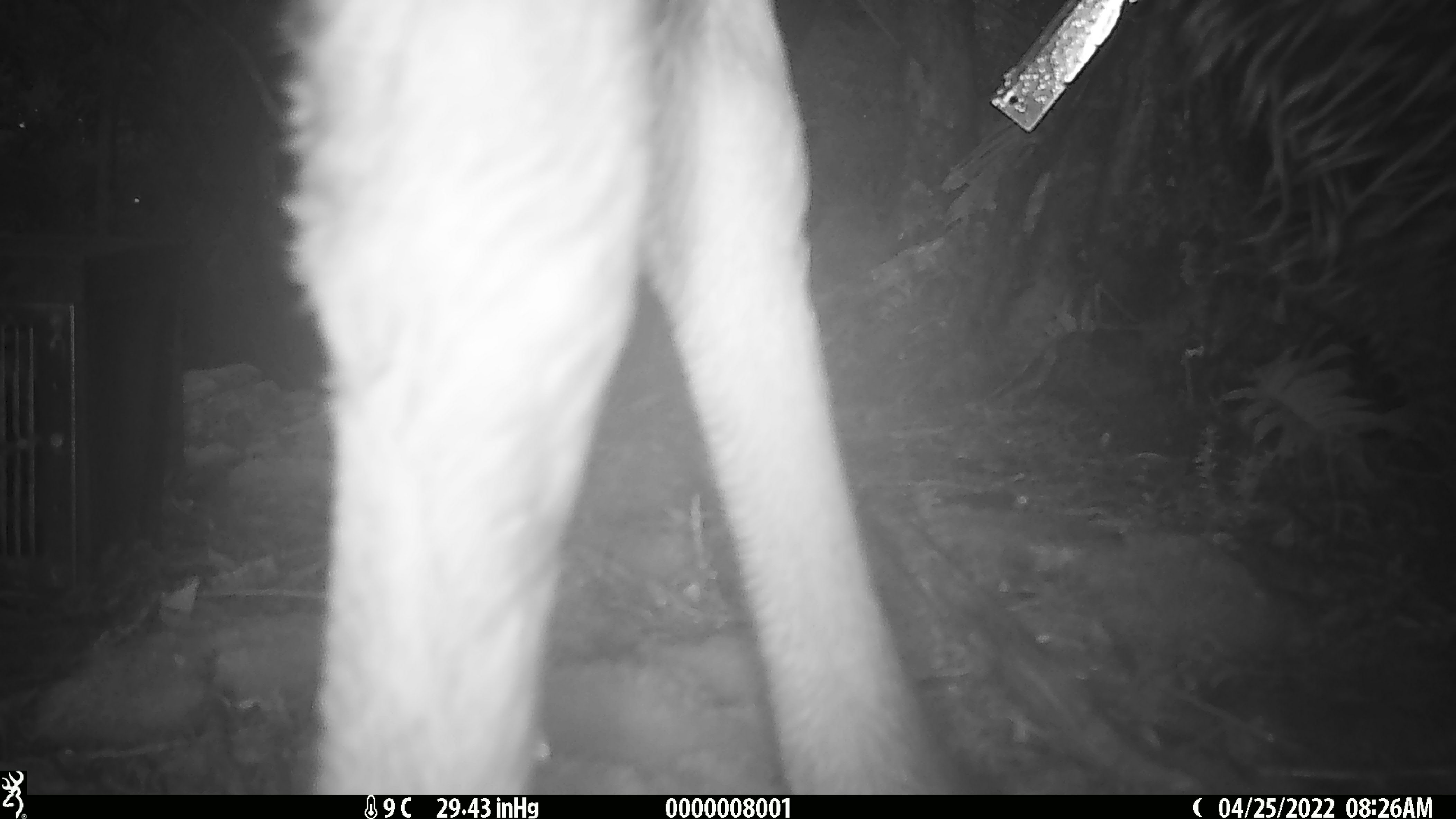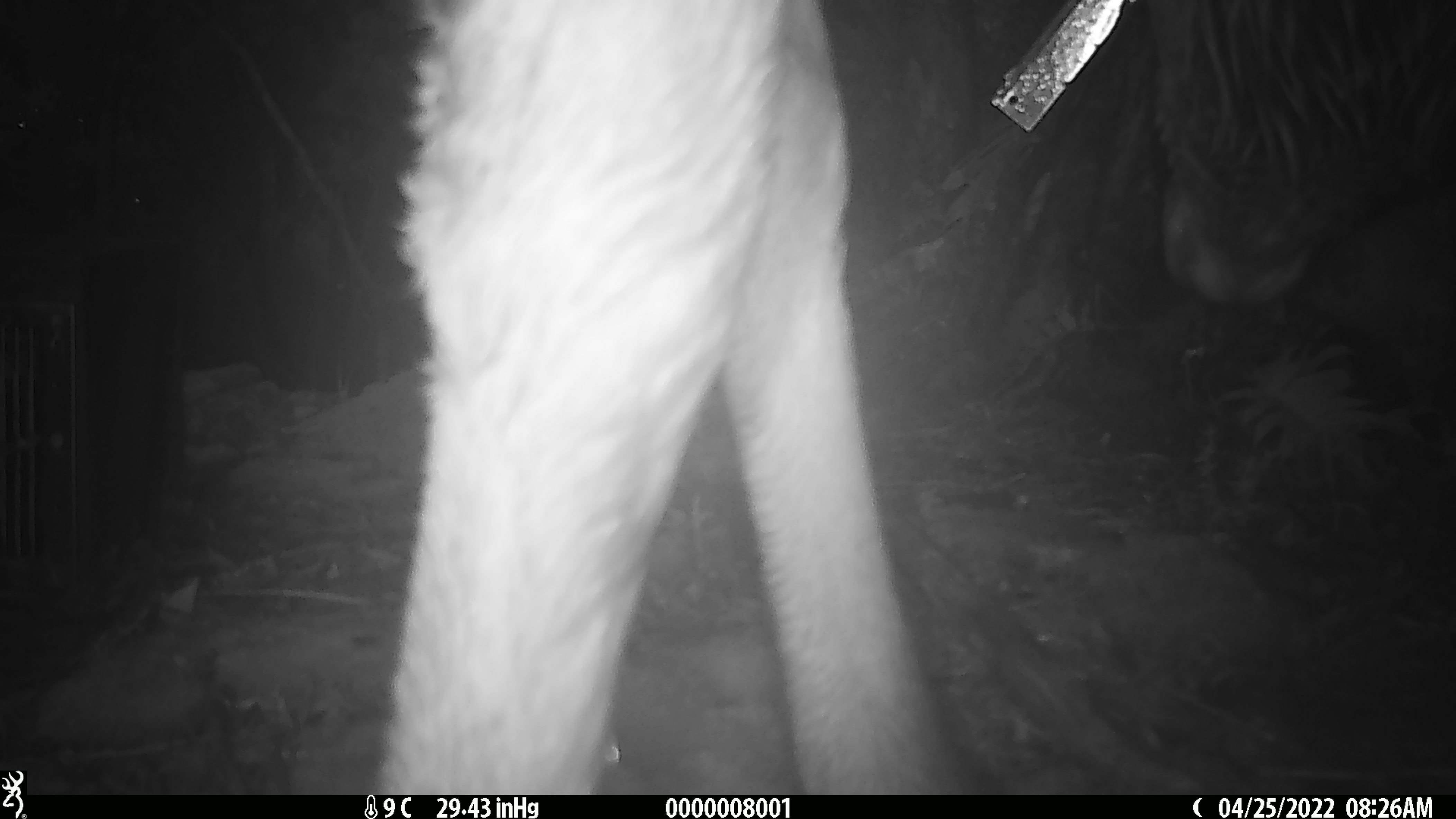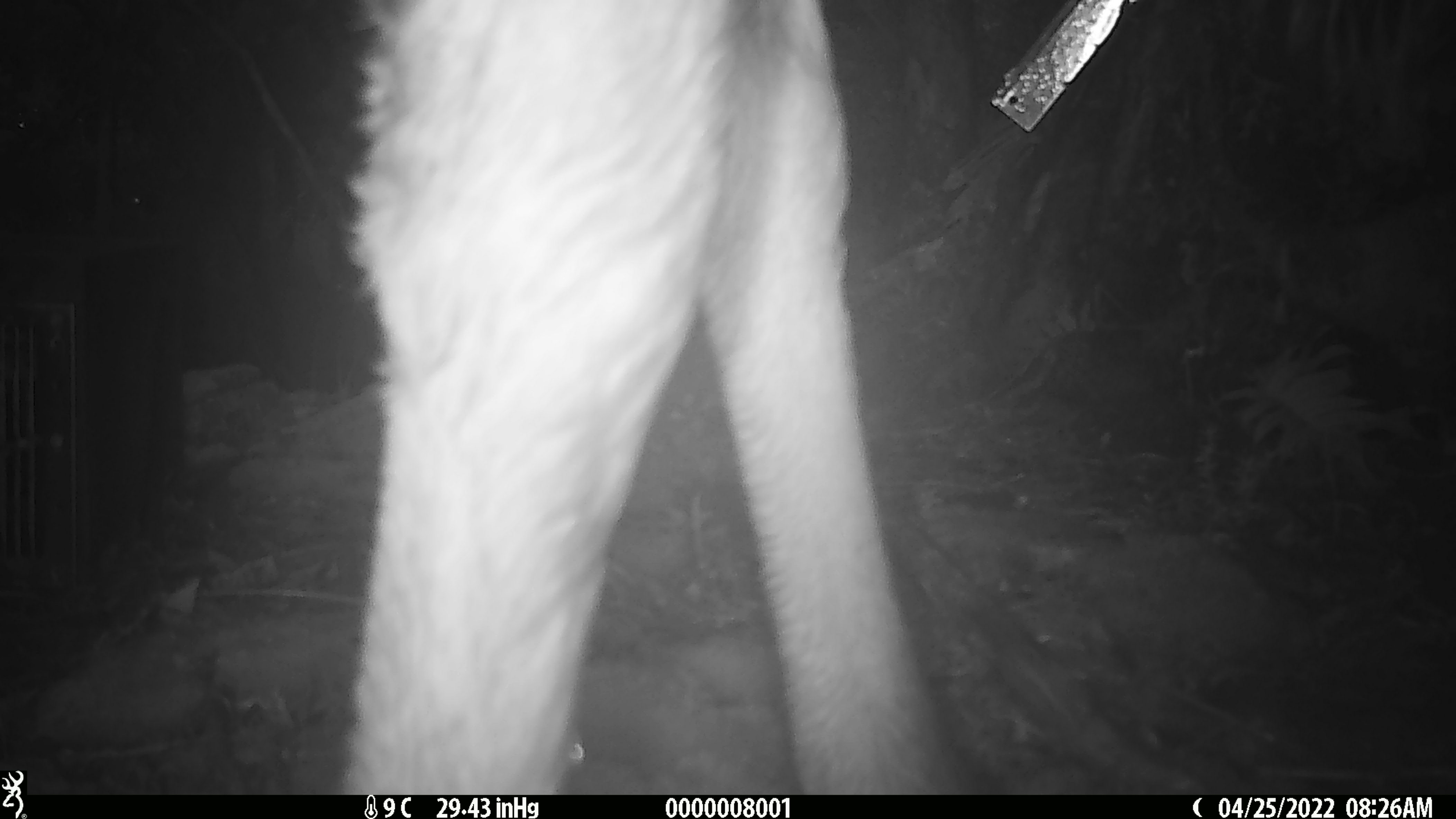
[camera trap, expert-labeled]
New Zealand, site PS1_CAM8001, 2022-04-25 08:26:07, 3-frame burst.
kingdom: Animalia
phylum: Chordata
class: Mammalia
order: Artiodactyla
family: Cervidae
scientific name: Cervidae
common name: deer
Deer (Cervidae).